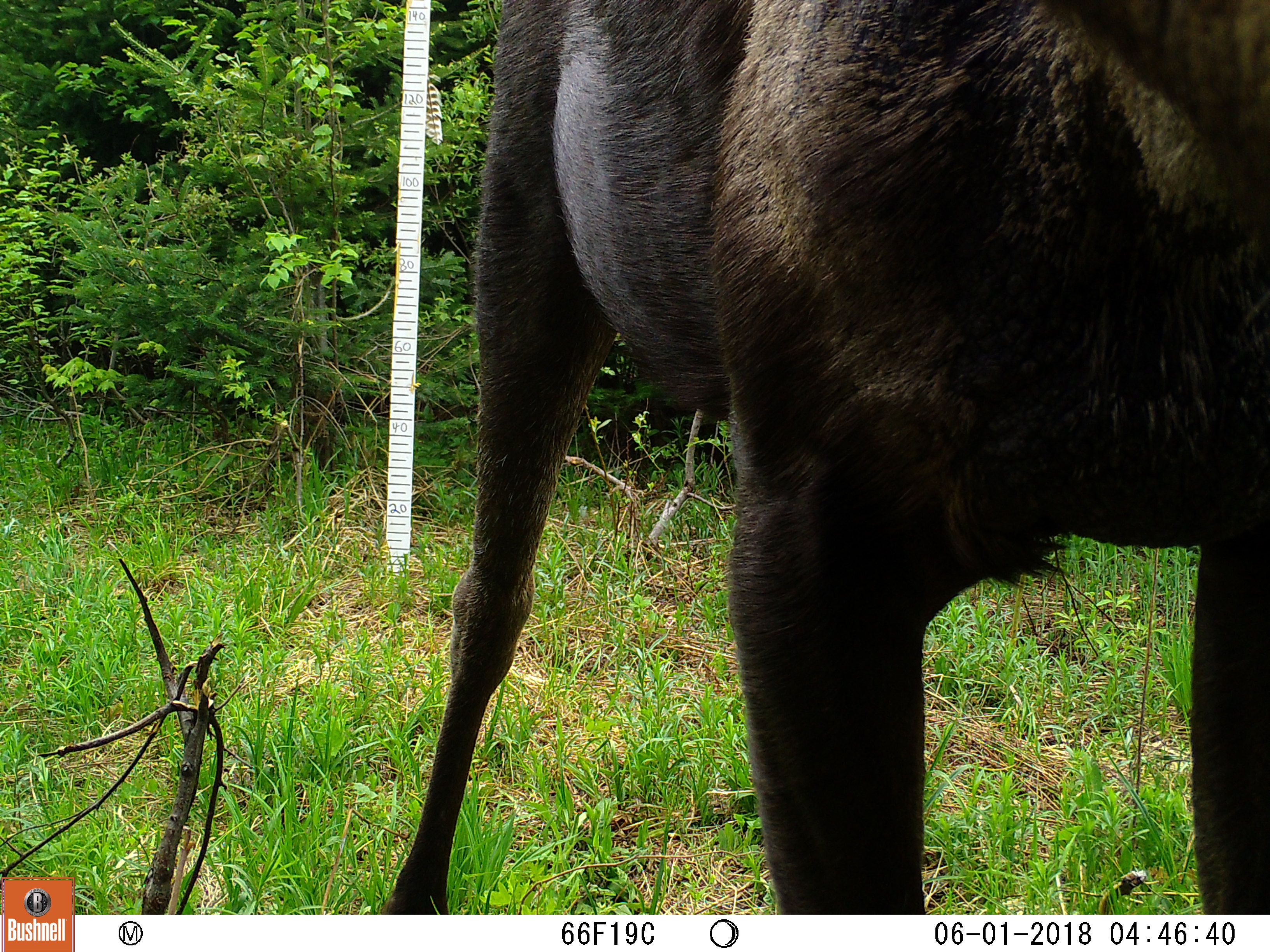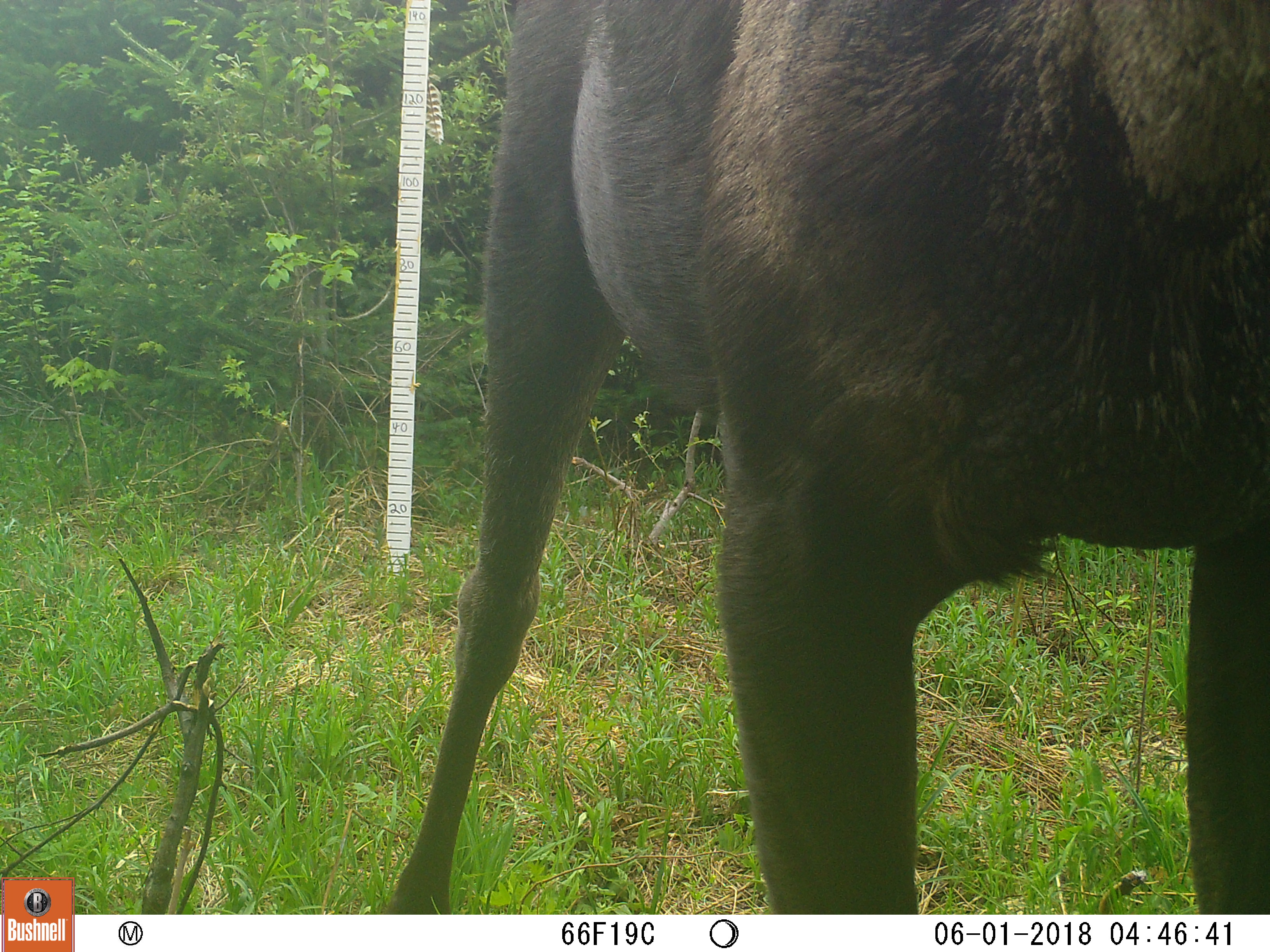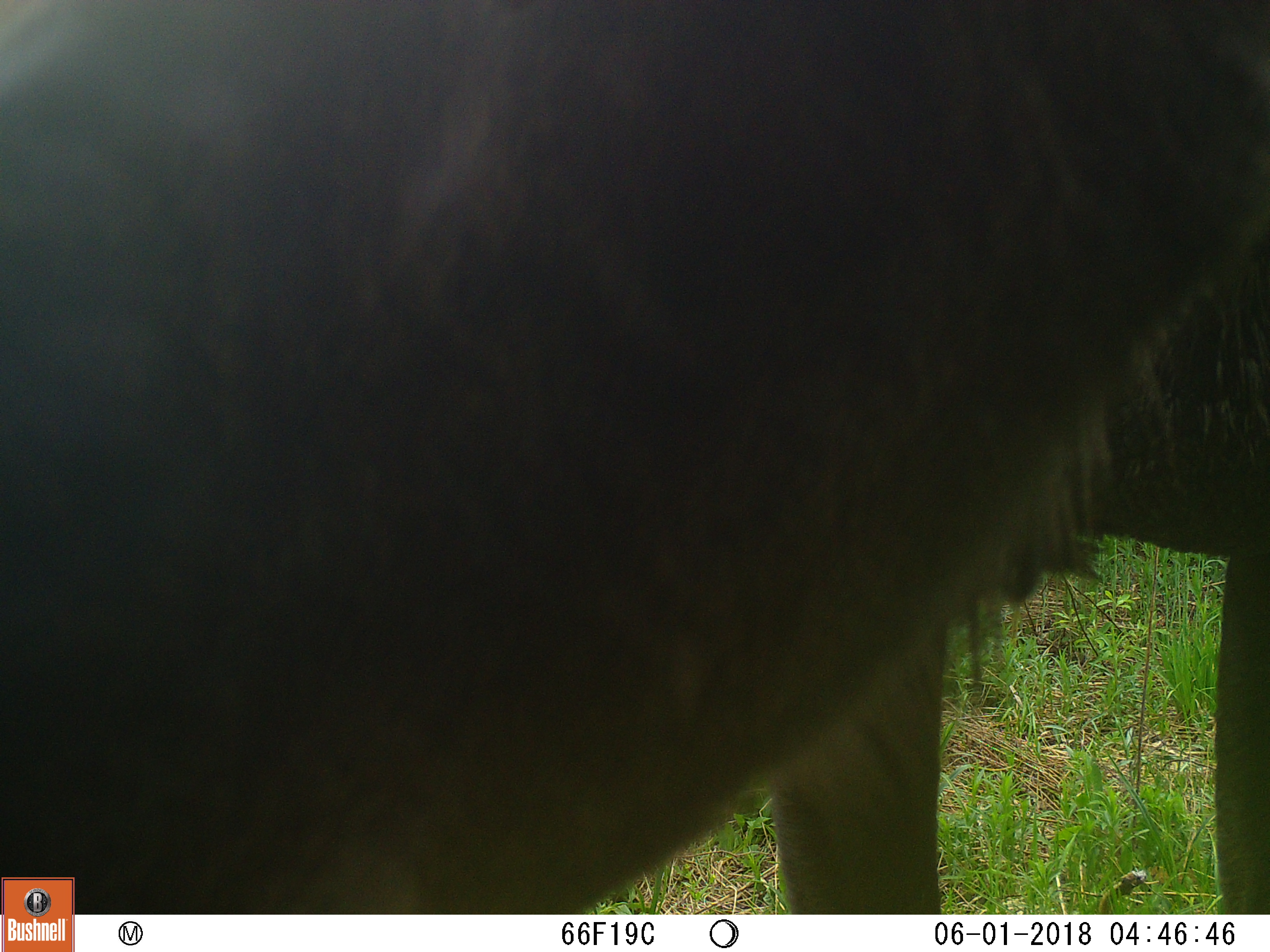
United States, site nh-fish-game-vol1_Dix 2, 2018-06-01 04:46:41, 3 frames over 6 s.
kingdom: Animalia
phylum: Chordata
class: Mammalia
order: Artiodactyla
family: Cervidae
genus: Alces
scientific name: Alces alces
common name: moose